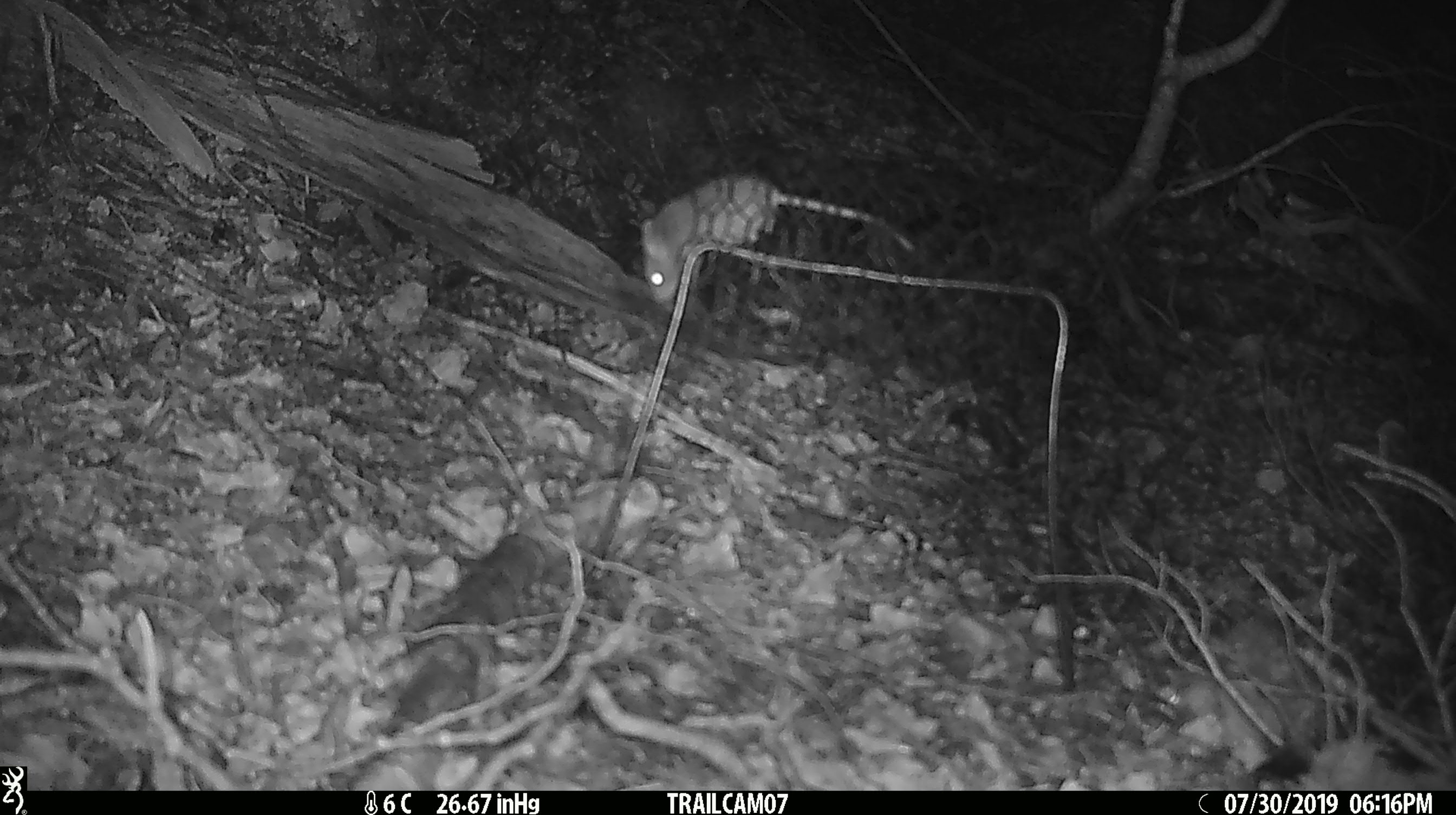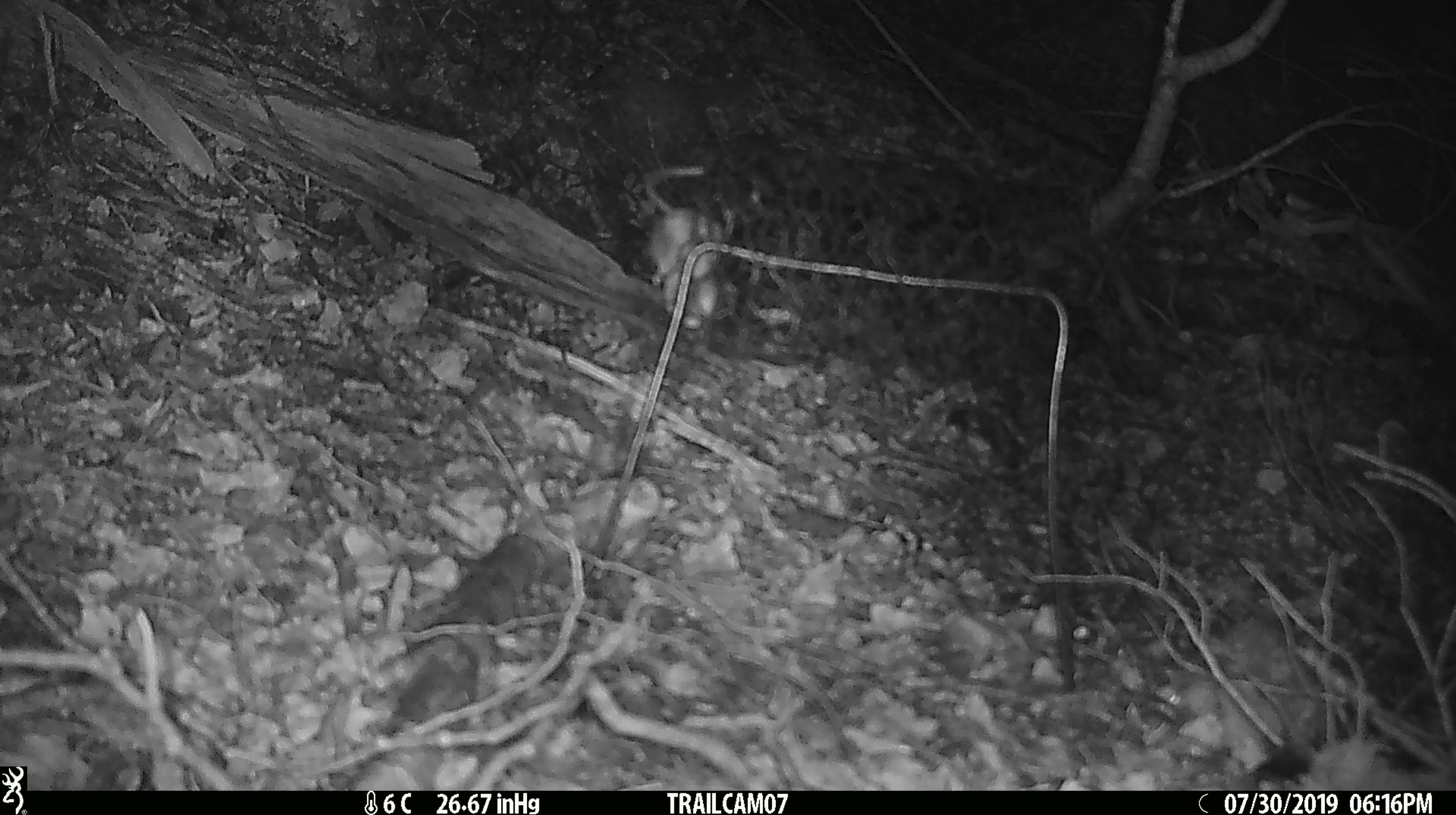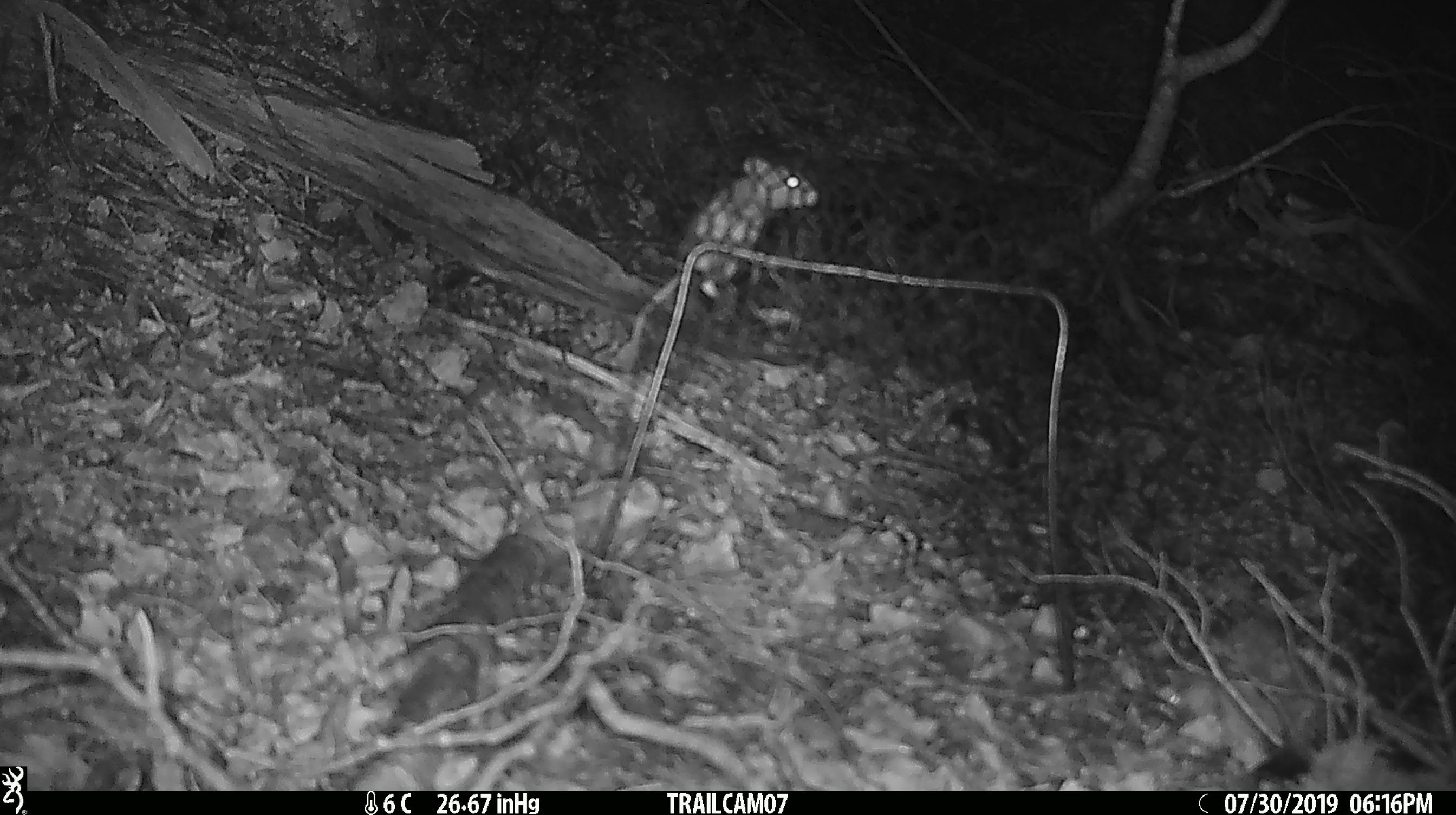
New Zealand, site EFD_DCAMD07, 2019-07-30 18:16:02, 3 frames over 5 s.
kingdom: Animalia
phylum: Chordata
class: Mammalia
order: Rodentia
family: Muridae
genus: Mus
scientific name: Mus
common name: mouse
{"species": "mouse (Mus)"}